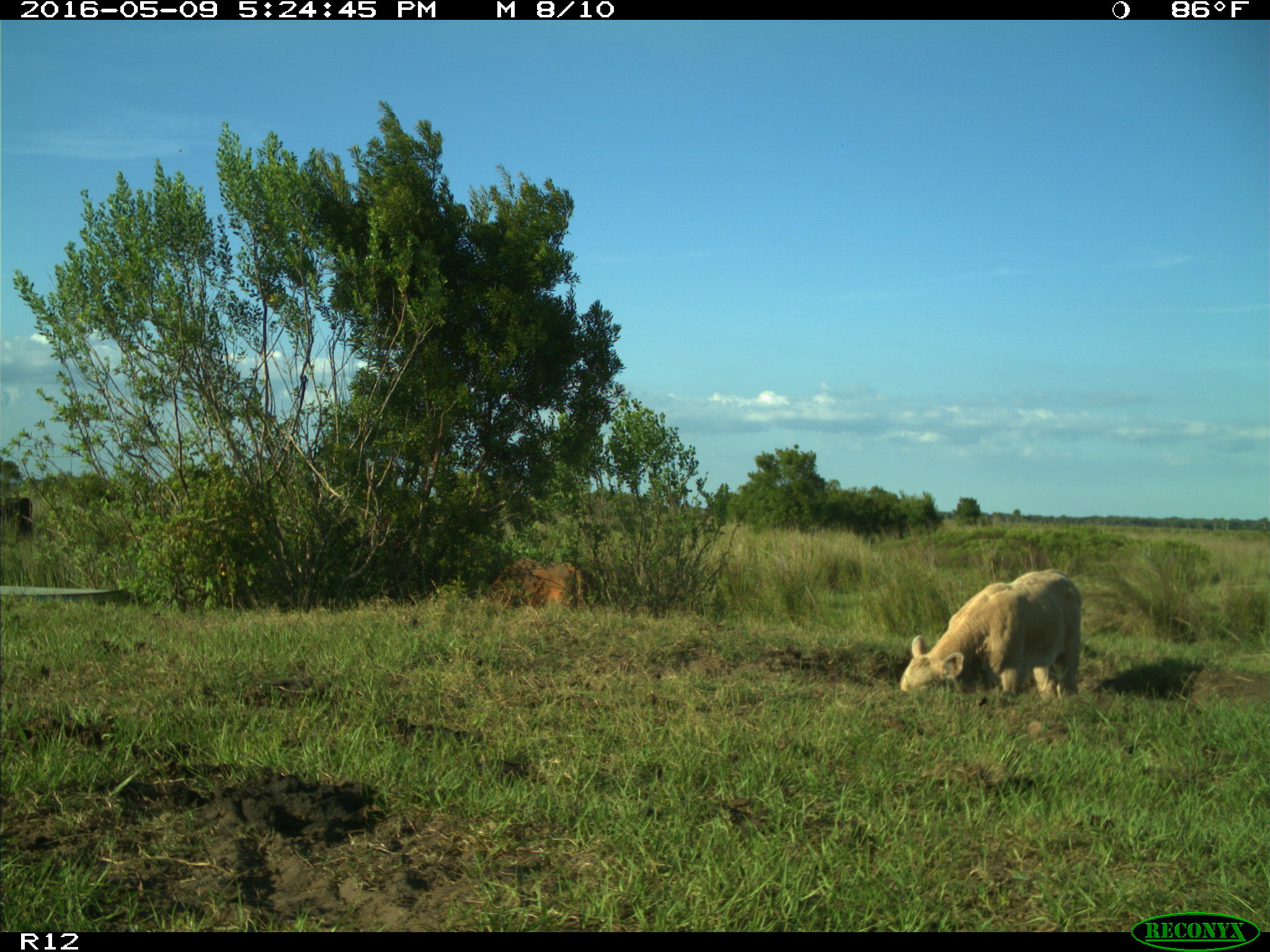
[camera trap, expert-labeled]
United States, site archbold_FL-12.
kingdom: Animalia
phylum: Chordata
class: Mammalia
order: Artiodactyla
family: Bovidae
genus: Bos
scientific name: Bos taurus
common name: domestic cow